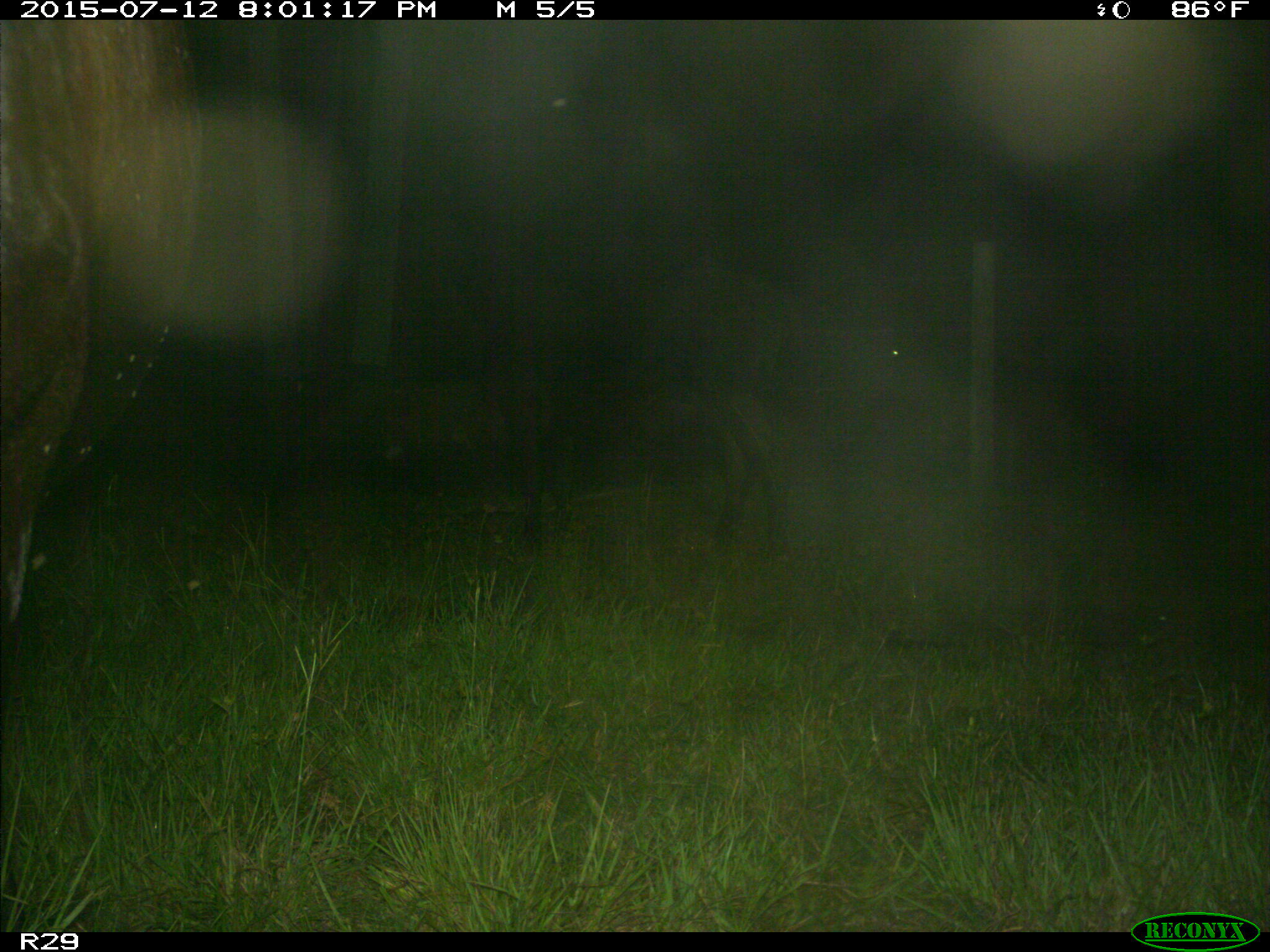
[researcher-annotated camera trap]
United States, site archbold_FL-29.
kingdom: Animalia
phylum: Chordata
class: Mammalia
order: Artiodactyla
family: Bovidae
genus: Bos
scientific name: Bos taurus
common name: domestic cow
Bos taurus (domestic cow).